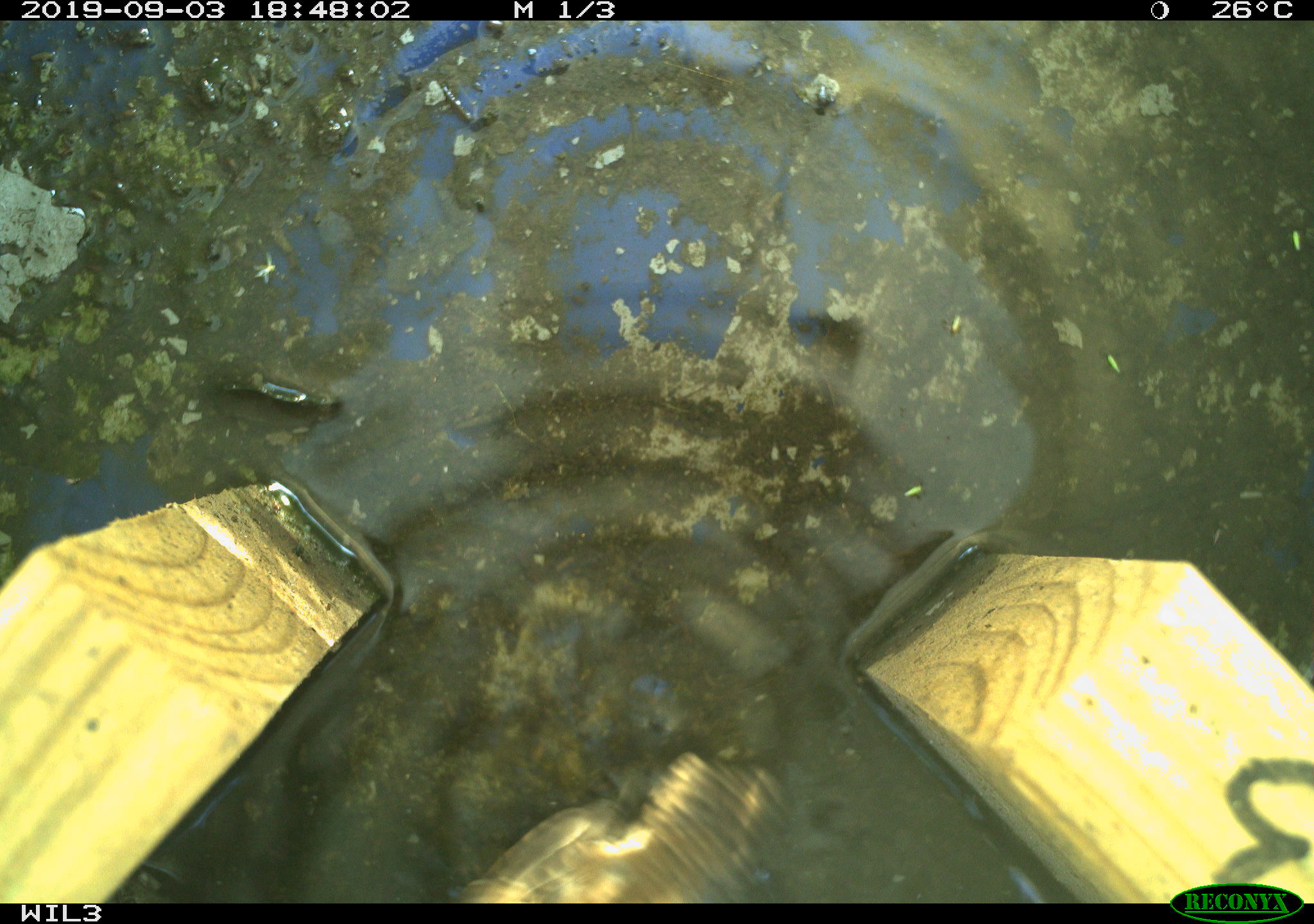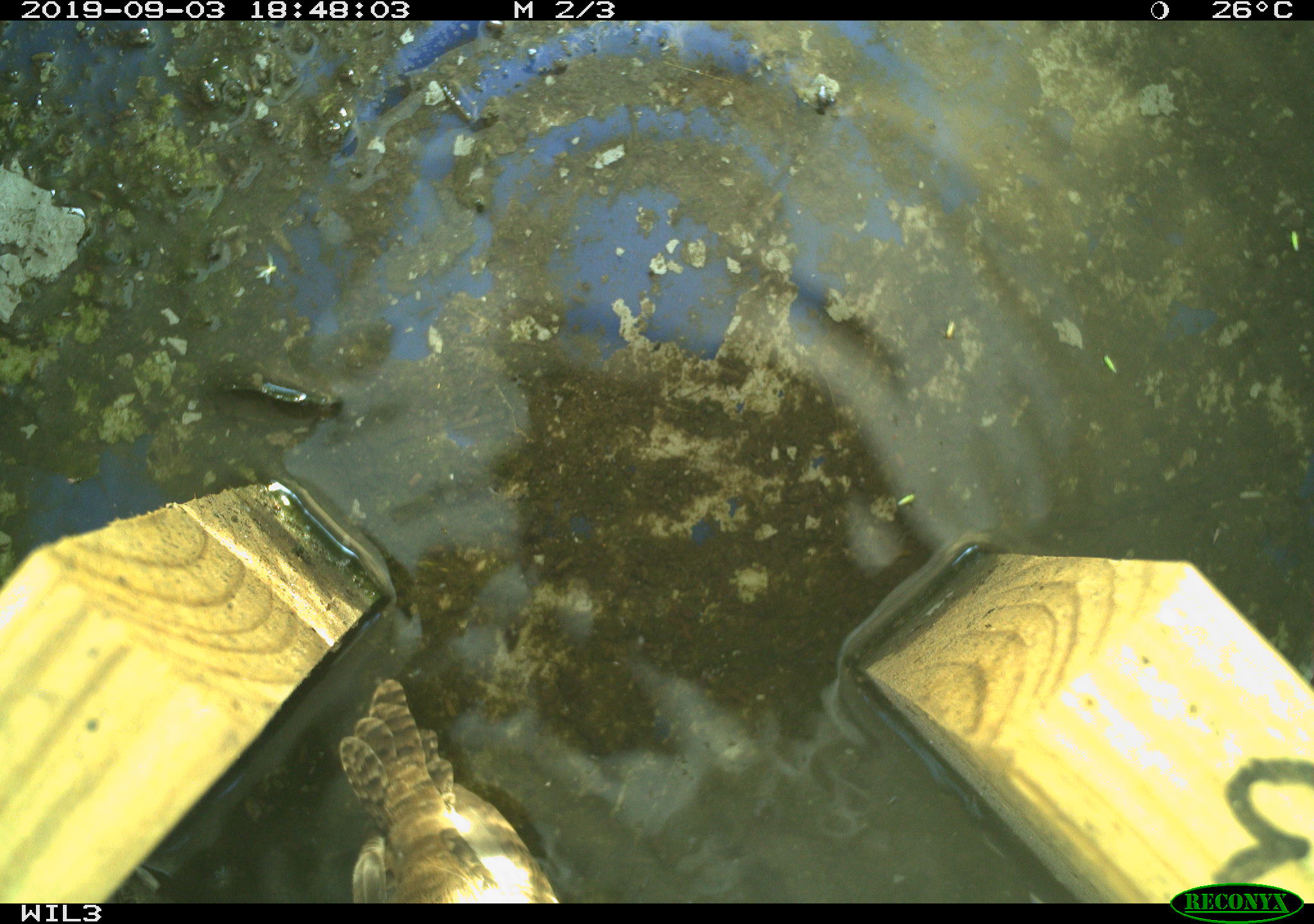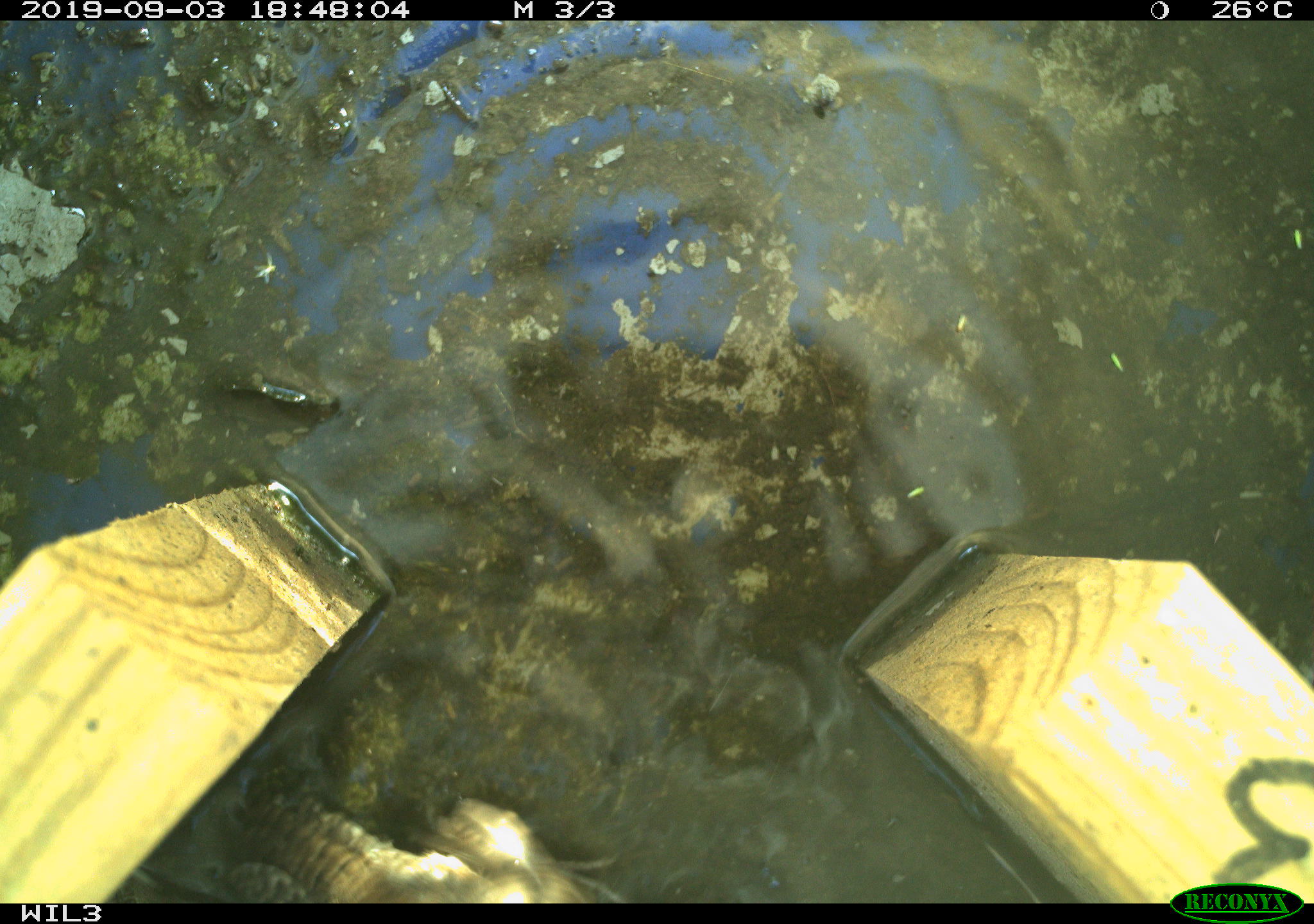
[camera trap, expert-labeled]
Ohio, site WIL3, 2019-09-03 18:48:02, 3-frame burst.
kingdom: Animalia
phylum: Chordata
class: Aves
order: Passeriformes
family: Troglodytidae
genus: Troglodytes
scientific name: Troglodytes aedon aedon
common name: northern house wren